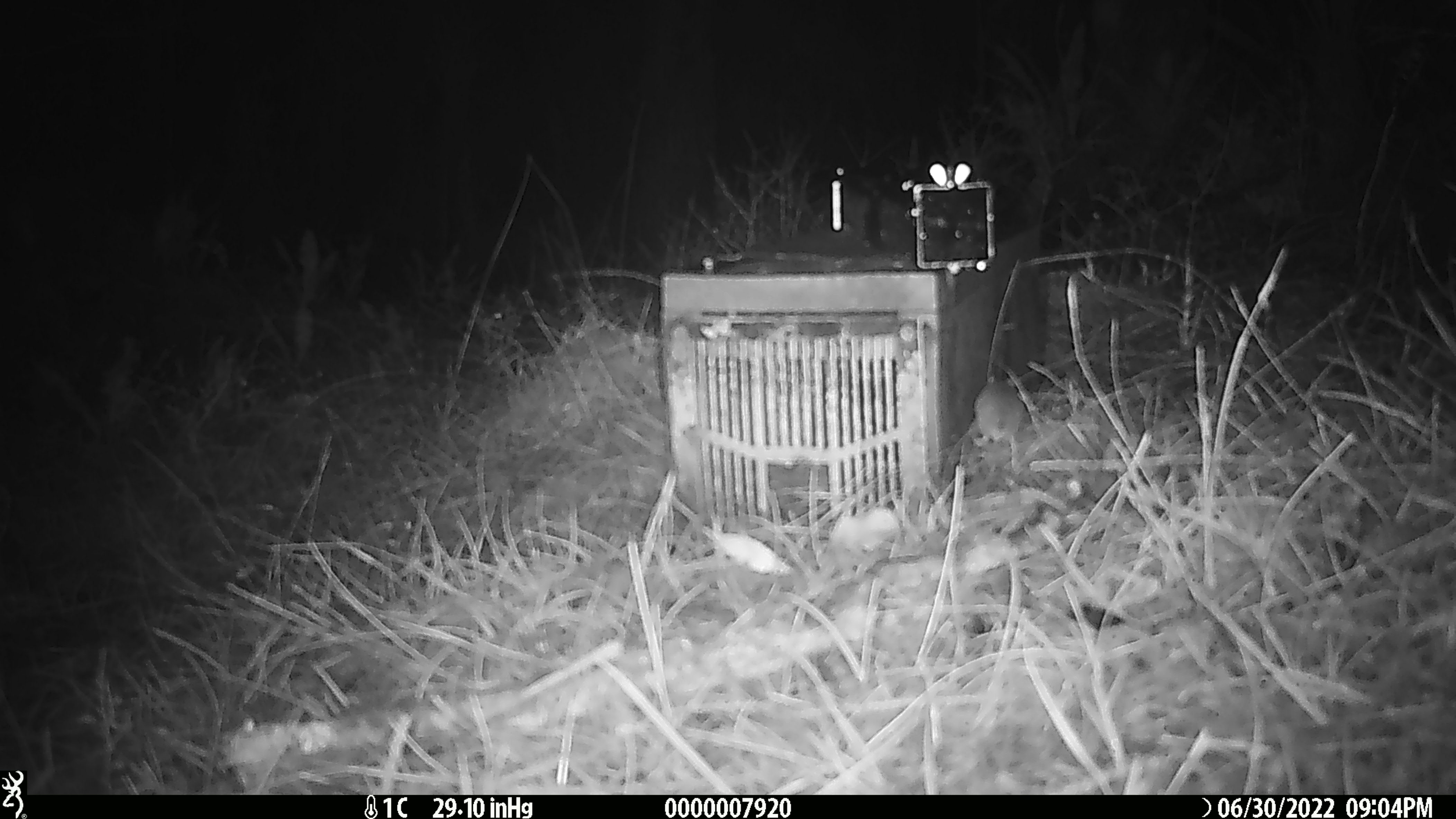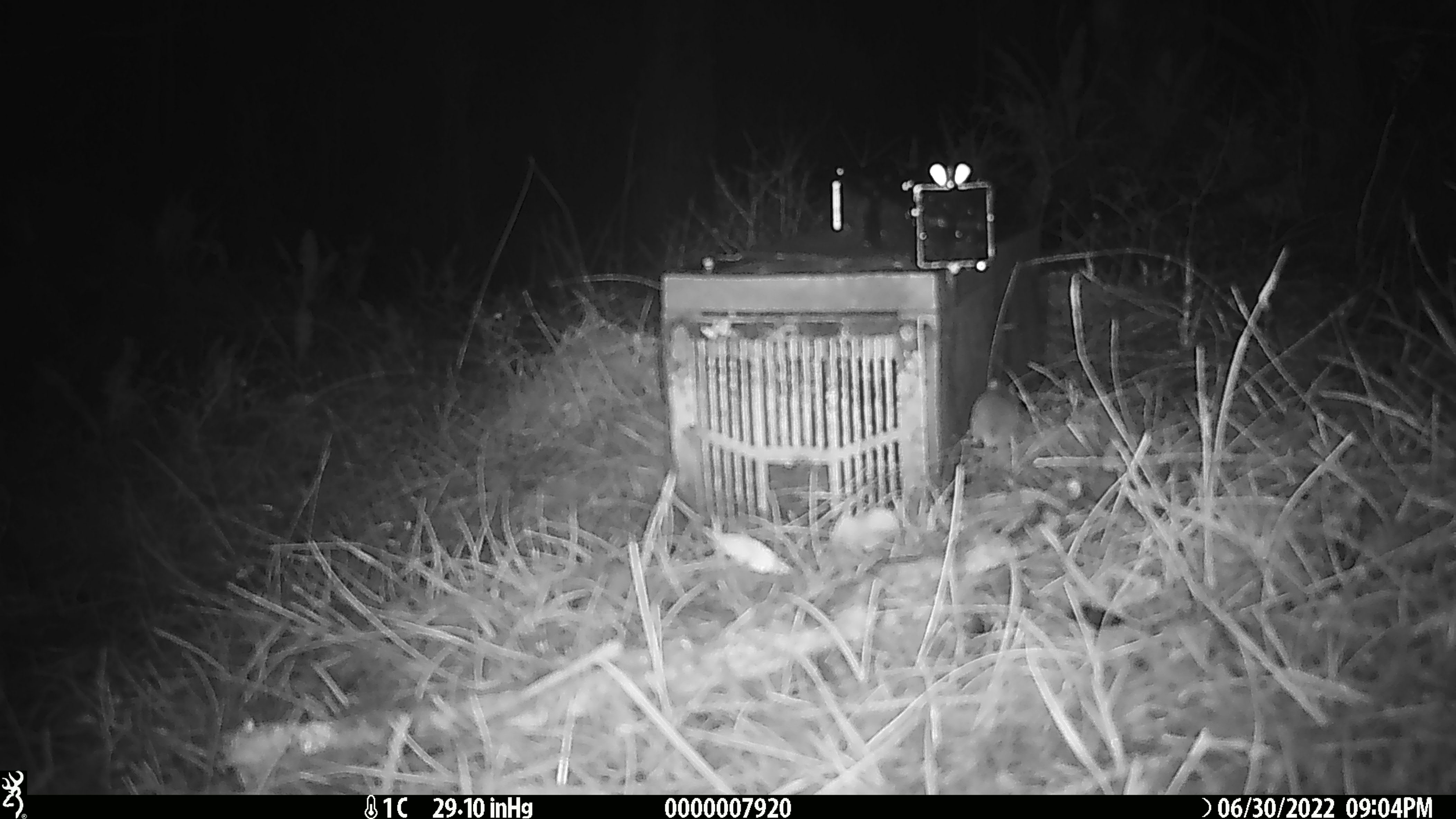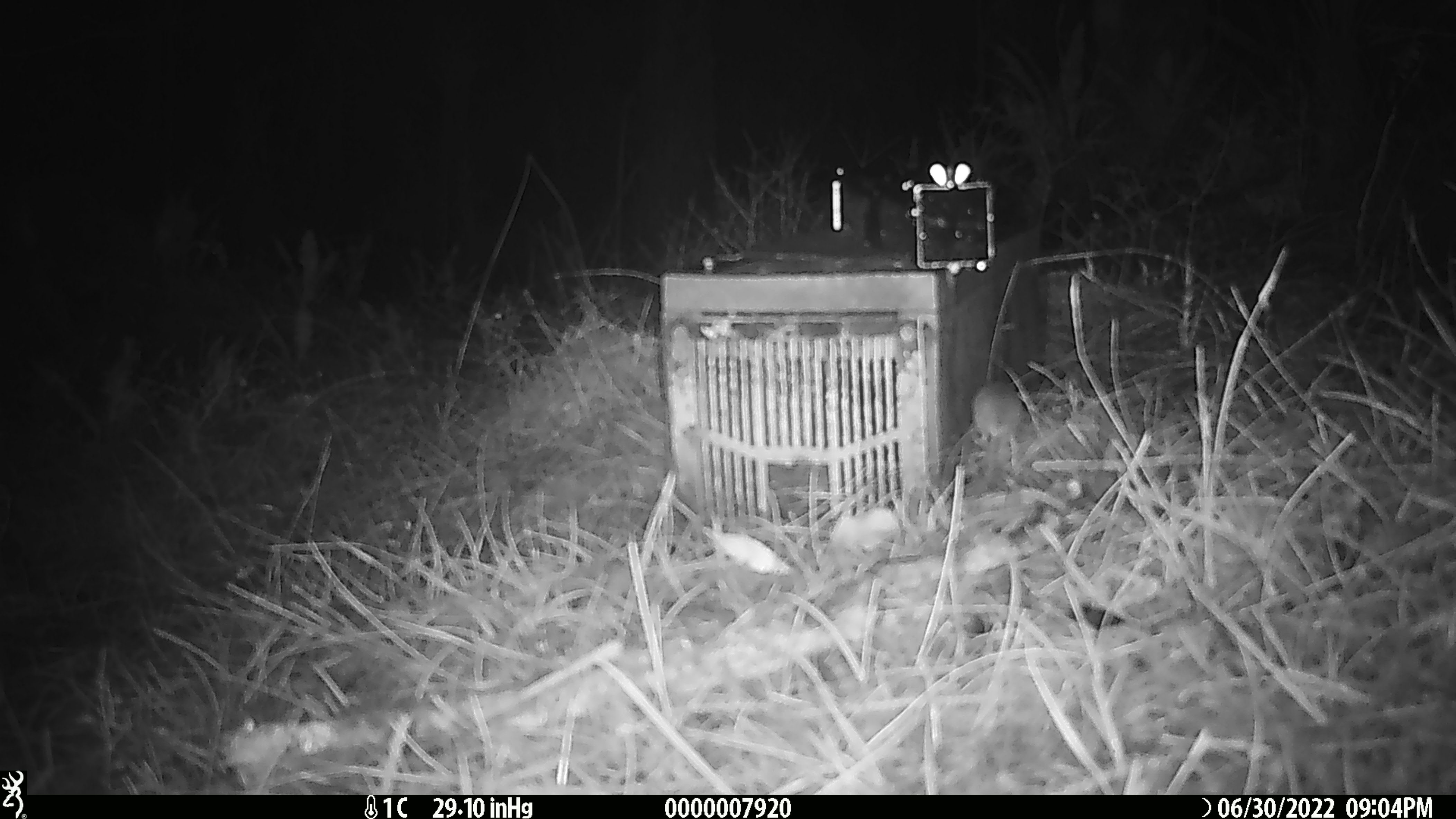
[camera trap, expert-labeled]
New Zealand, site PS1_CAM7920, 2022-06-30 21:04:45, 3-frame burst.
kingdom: Animalia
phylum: Chordata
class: Mammalia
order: Rodentia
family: Muridae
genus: Mus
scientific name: Mus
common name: mouse